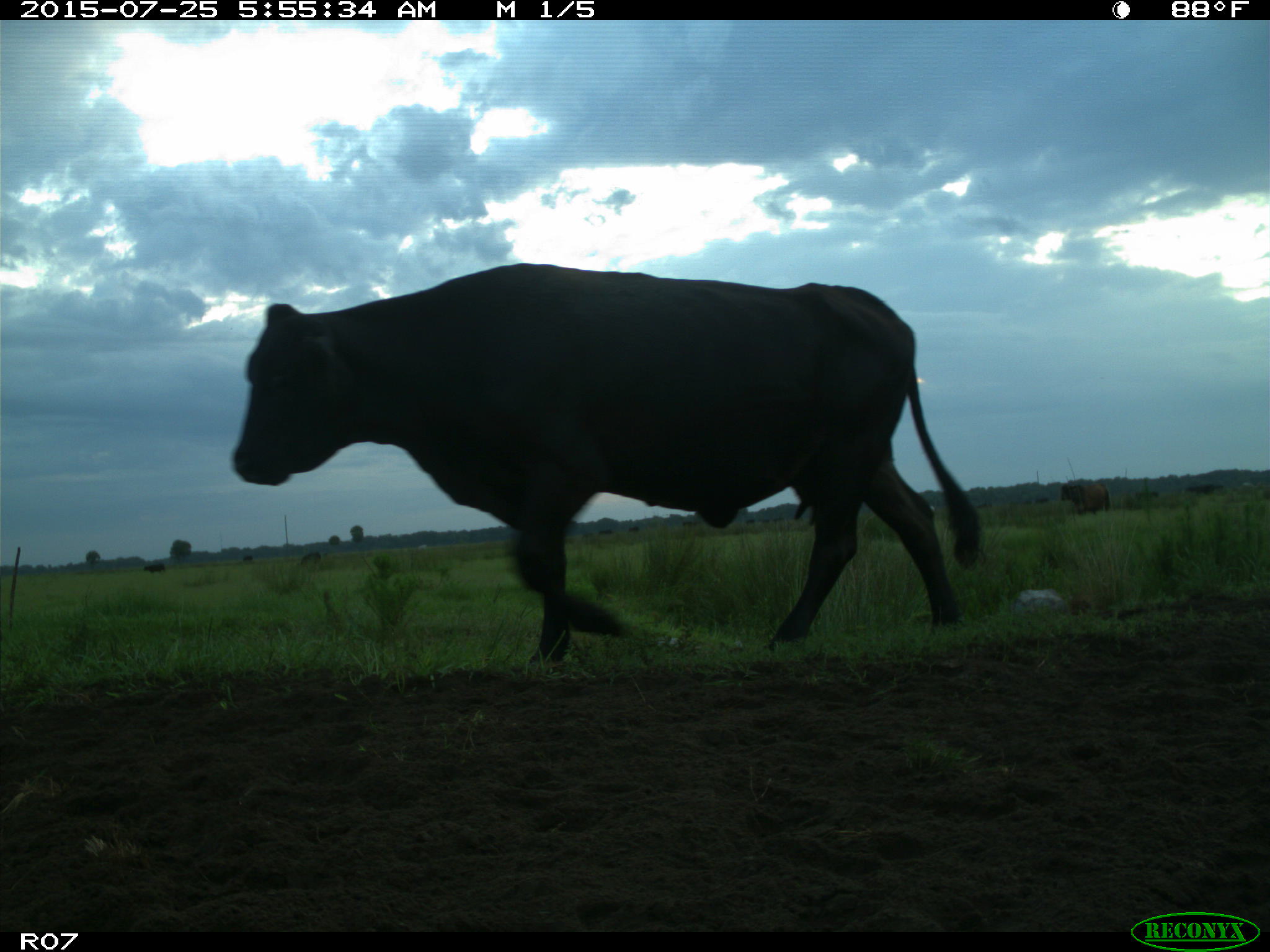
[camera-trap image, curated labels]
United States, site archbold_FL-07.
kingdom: Animalia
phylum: Chordata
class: Mammalia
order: Artiodactyla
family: Bovidae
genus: Bos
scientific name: Bos taurus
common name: domestic cow